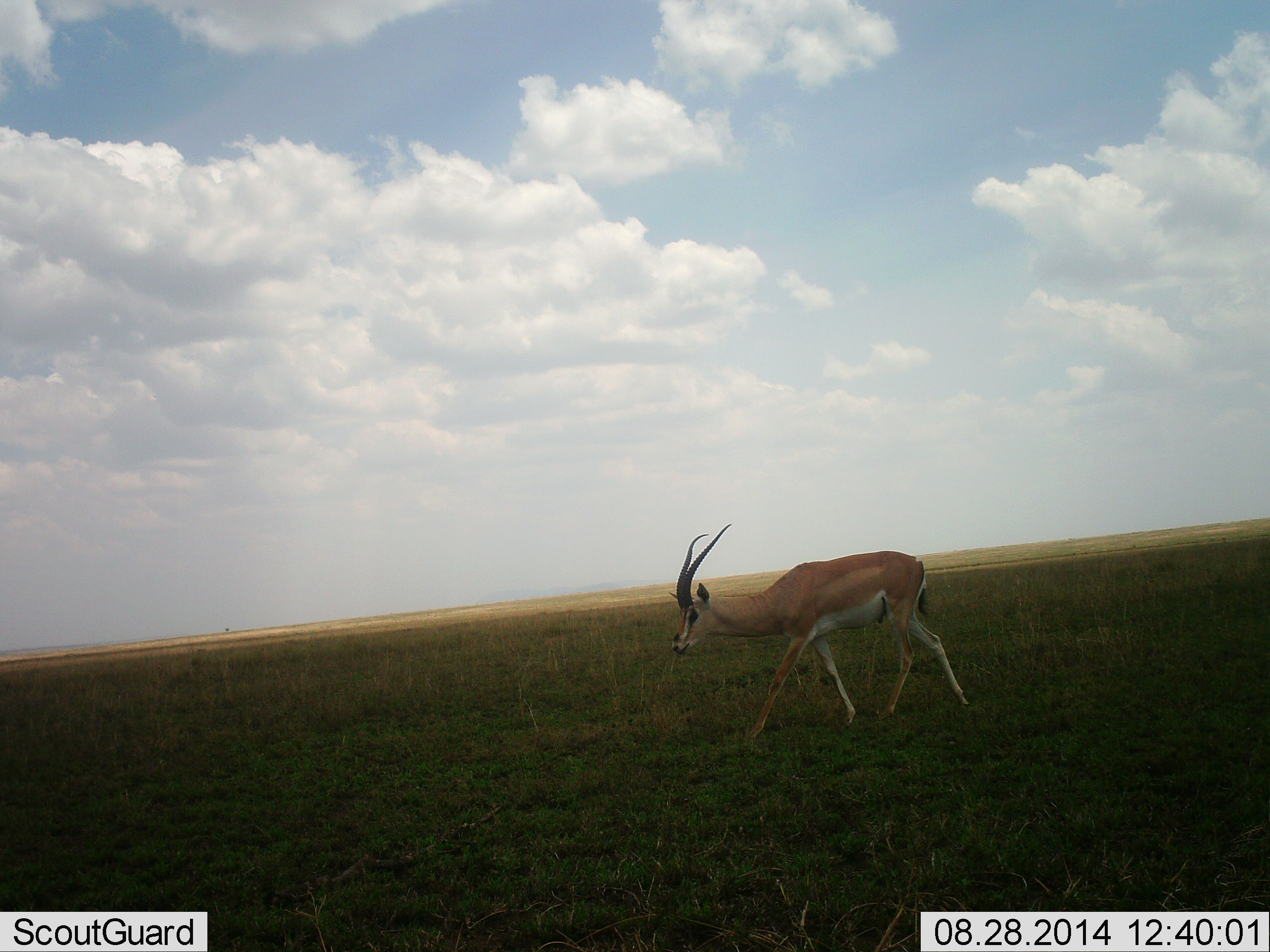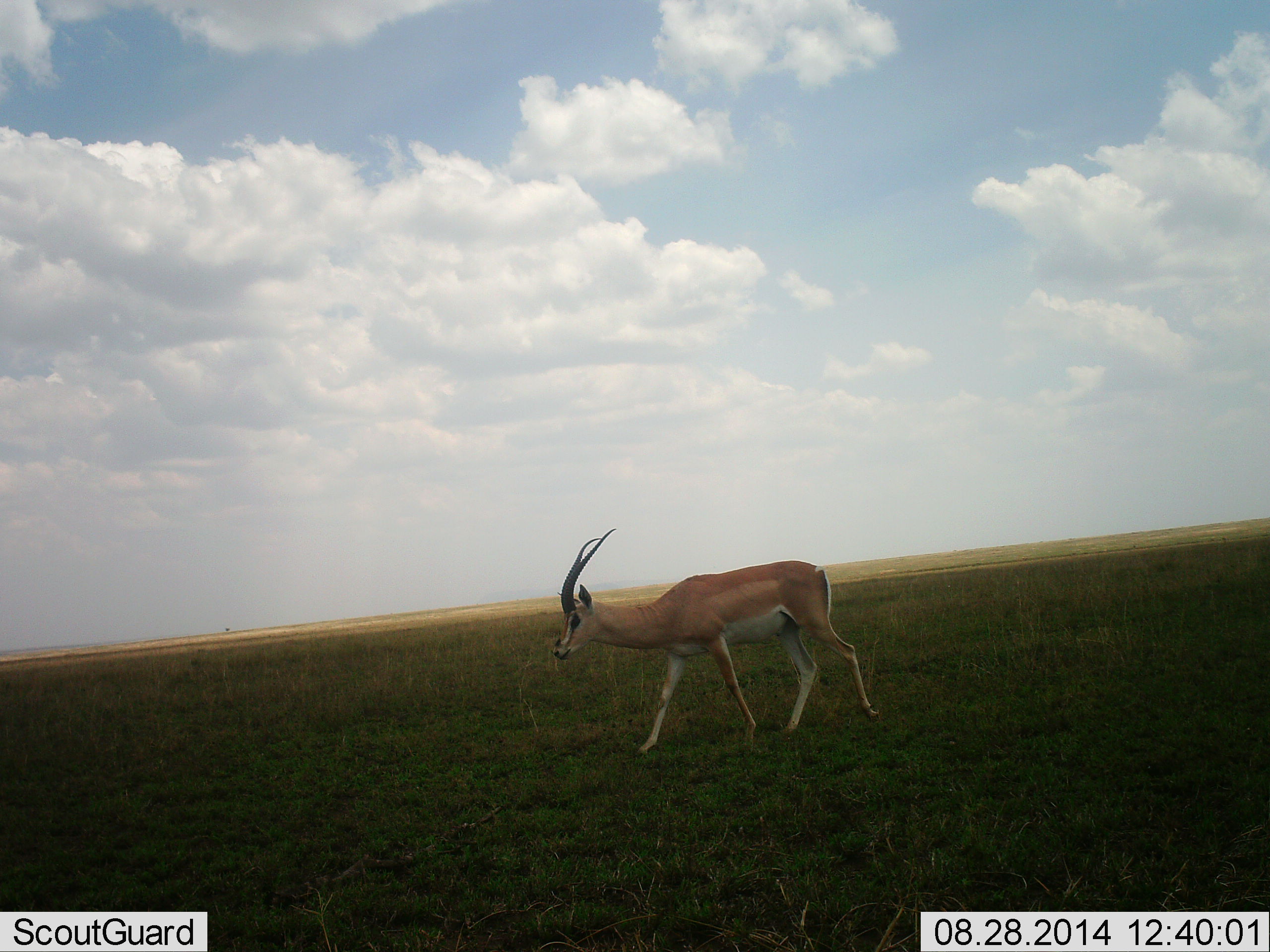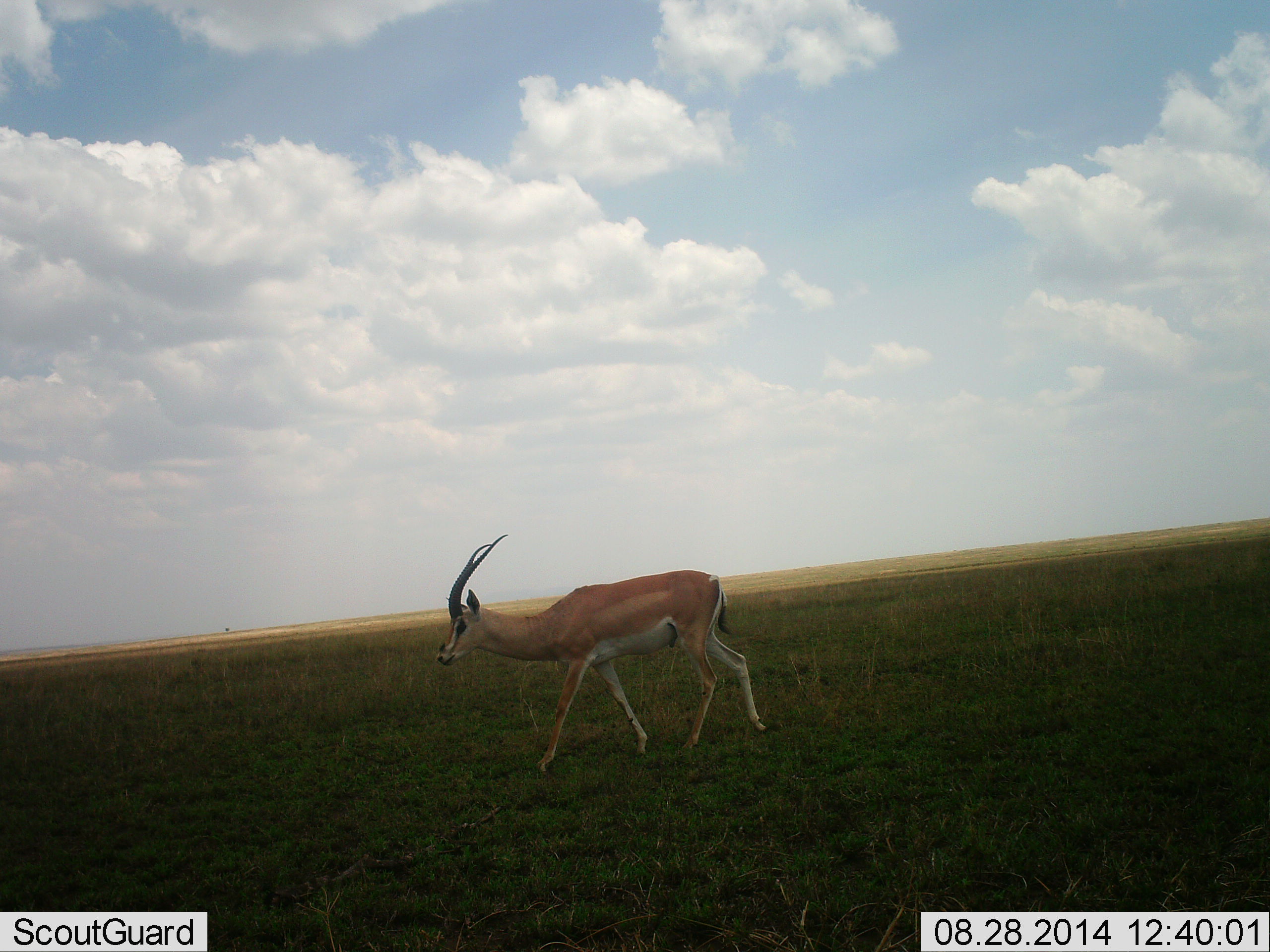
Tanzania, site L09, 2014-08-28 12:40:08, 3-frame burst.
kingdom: Animalia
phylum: Chordata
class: Mammalia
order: Artiodactyla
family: Bovidae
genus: Nanger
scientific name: Nanger granti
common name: grant's gazelle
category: gazellegrants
Gazellegrants (grant's gazelle) (Nanger granti), count 1. Behavior (volunteer vote fractions): standing 10%, resting 0%, moving 90%, interacting 0%. Young present (vote fraction): 0%. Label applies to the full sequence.